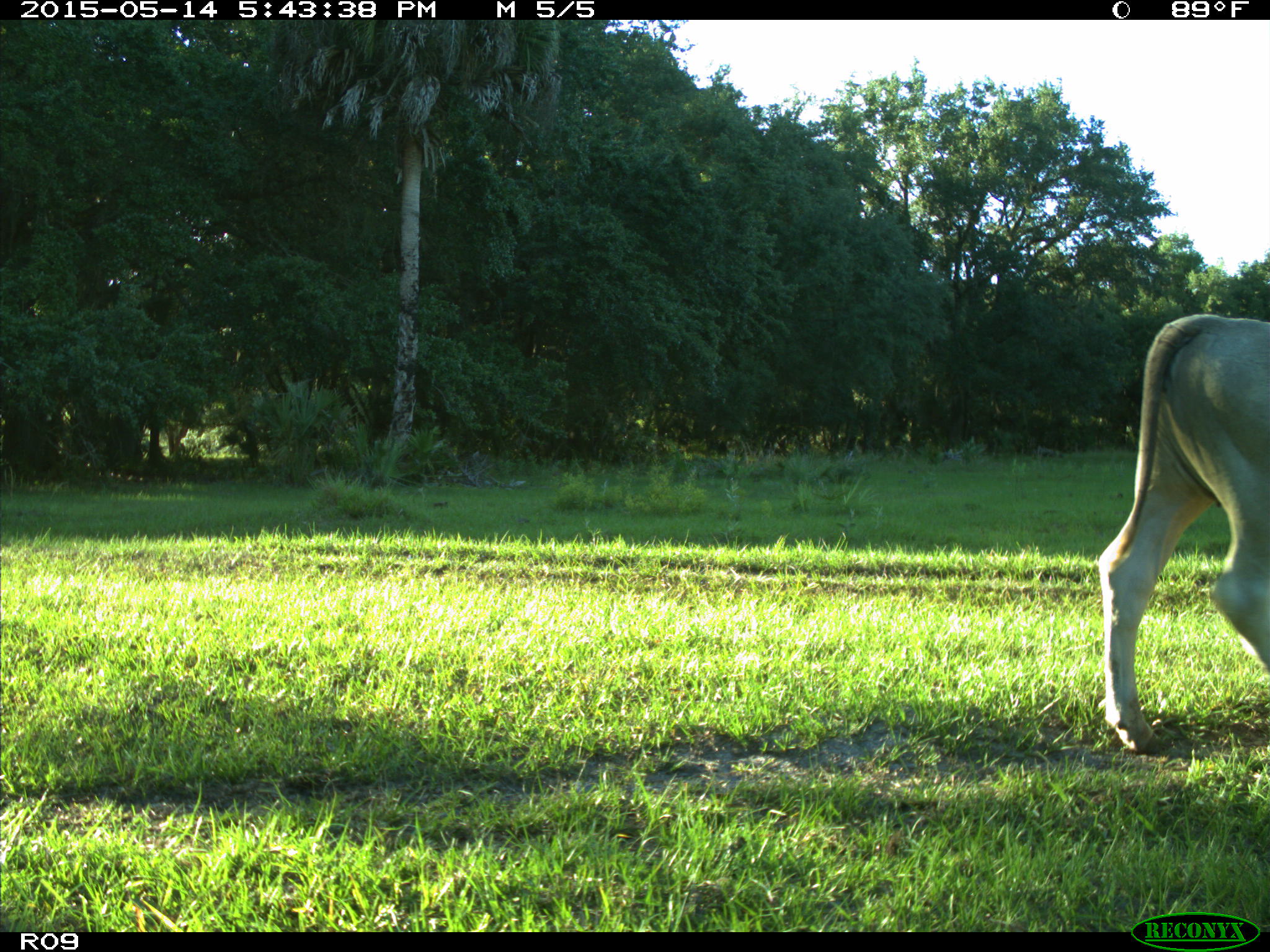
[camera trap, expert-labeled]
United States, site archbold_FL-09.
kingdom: Animalia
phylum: Chordata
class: Mammalia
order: Artiodactyla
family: Bovidae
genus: Bos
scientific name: Bos taurus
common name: domestic cow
Bos taurus (domestic cow).